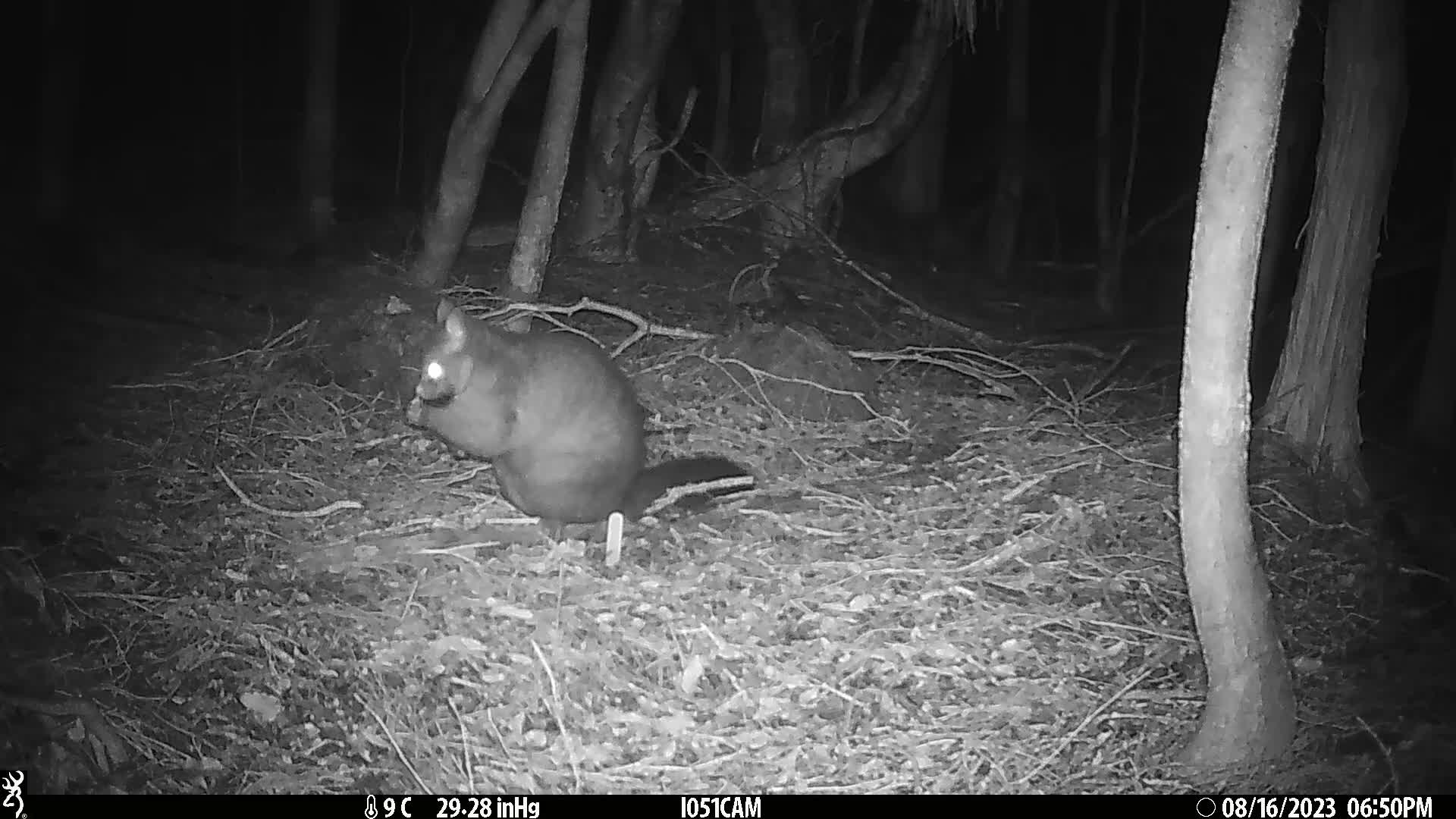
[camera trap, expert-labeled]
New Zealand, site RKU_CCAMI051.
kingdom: Animalia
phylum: Chordata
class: Mammalia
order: Diprotodontia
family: Phalangeridae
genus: Trichosurus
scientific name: Trichosurus vulpecula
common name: common brushtail possum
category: possum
Possum (common brushtail possum) (Trichosurus vulpecula).